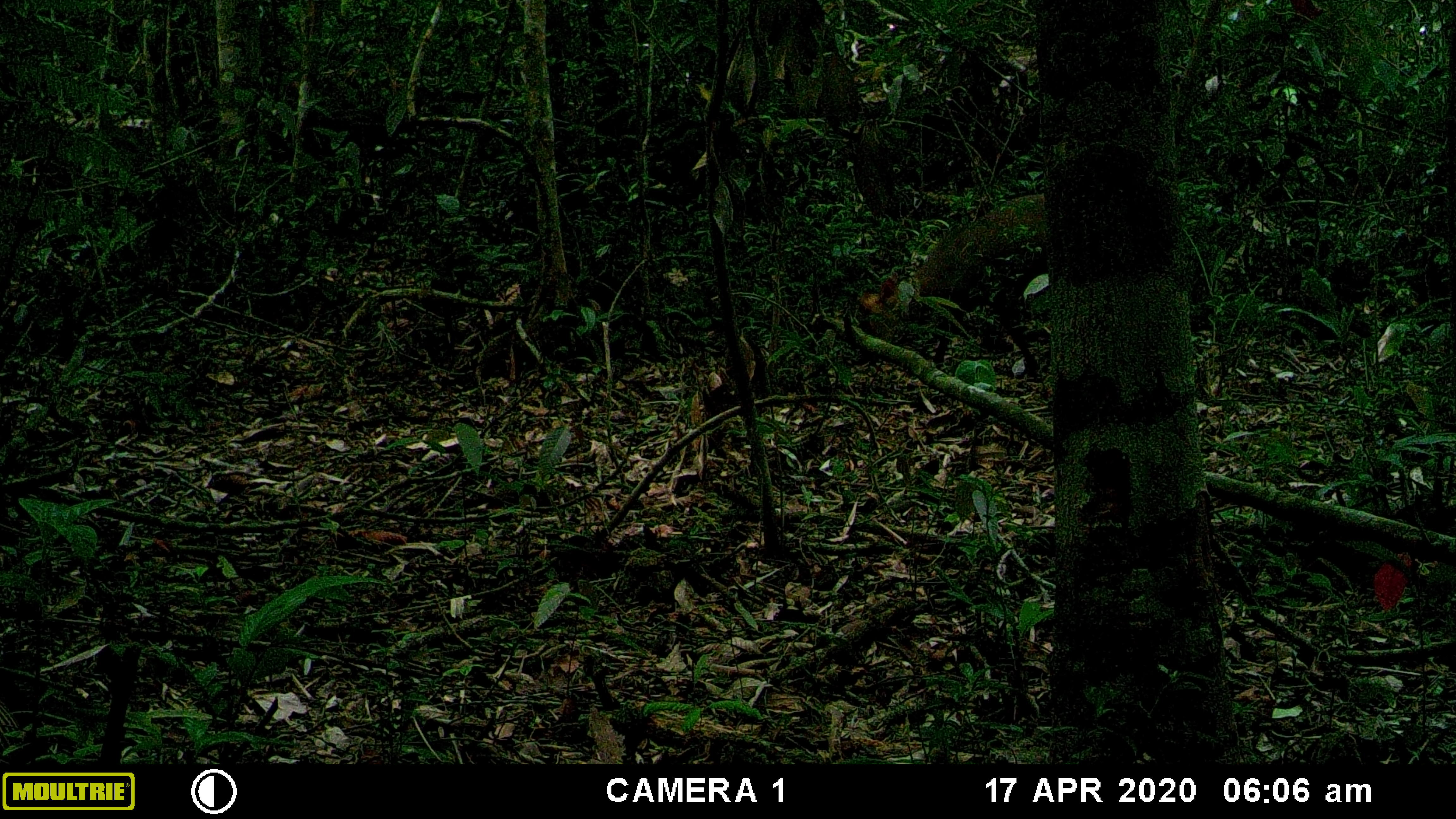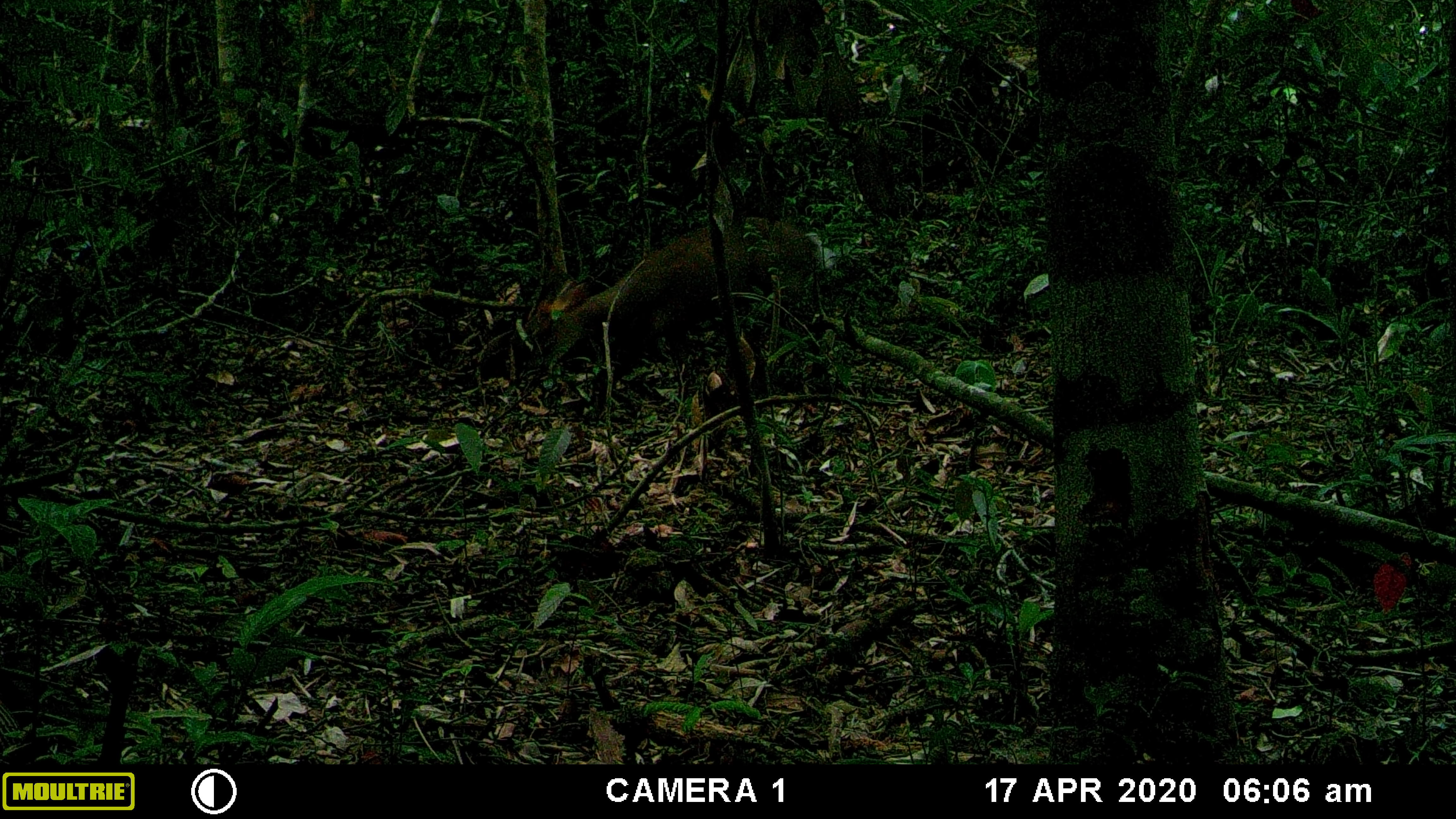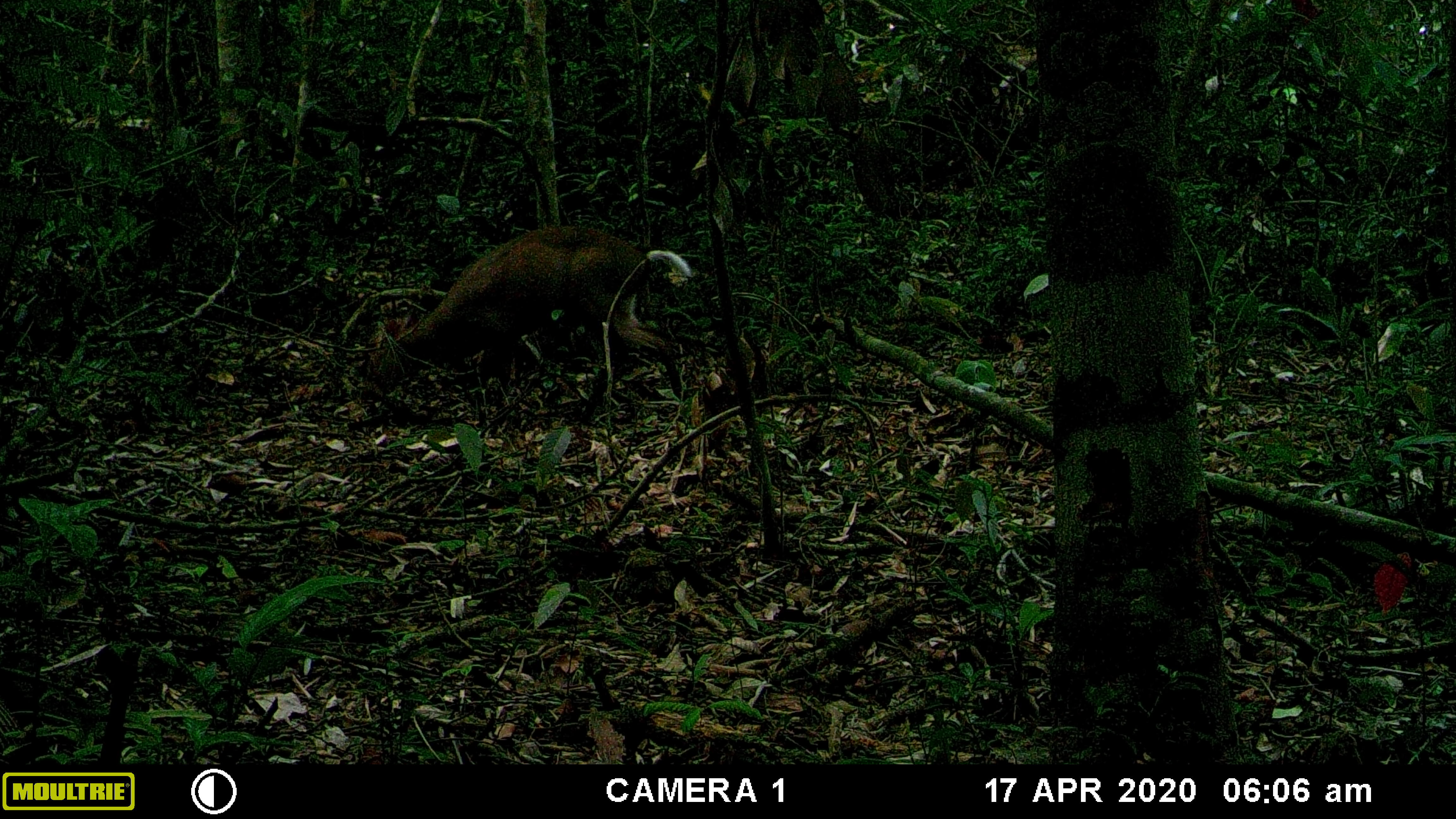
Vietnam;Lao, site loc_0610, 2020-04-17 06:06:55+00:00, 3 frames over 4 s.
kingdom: Animalia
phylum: Chordata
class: Mammalia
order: Artiodactyla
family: Cervidae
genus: Muntiacus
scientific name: Muntiacus rooseveltorum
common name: roosevelt's muntjac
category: roosevelts muntjac group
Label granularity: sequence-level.